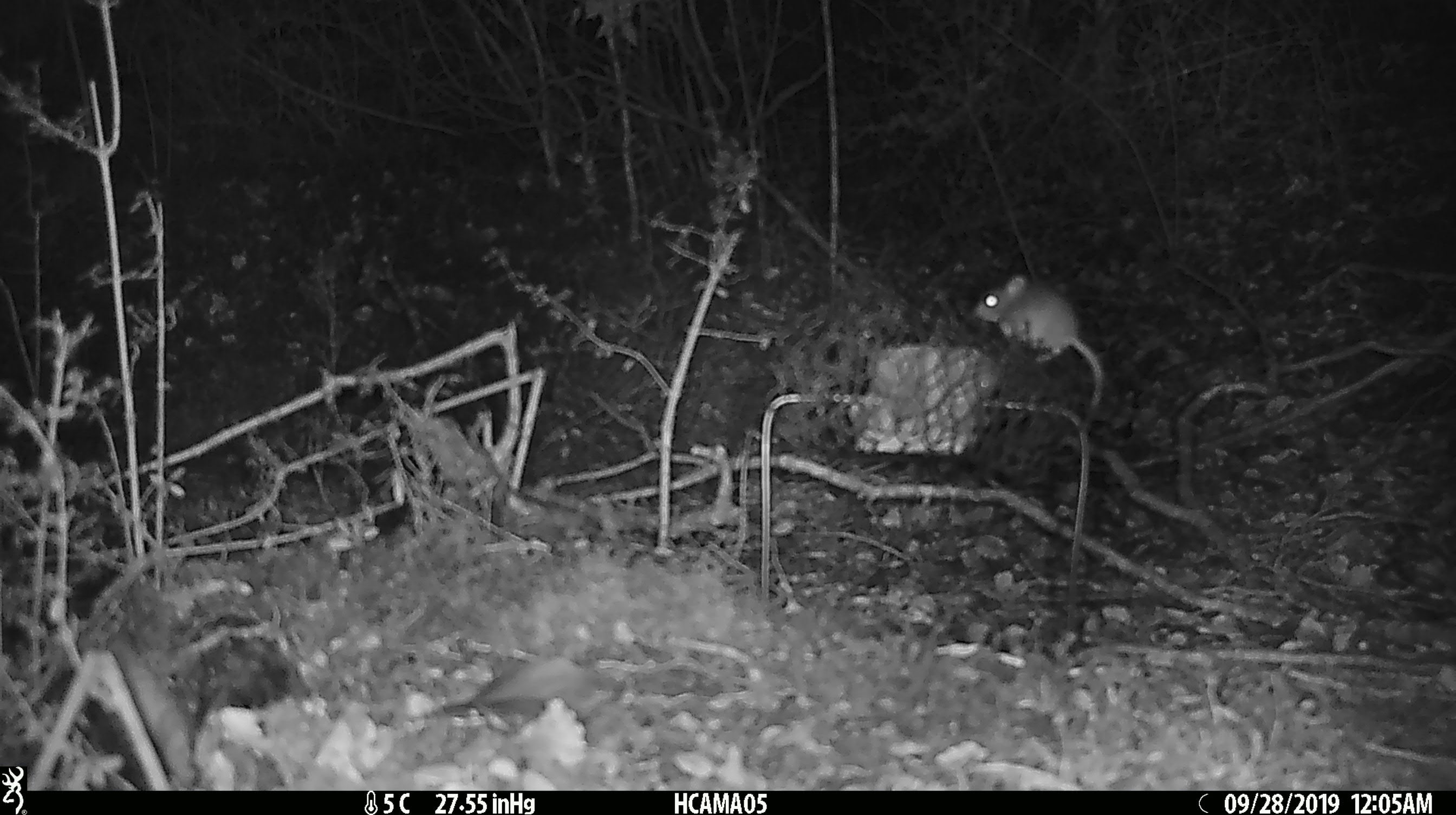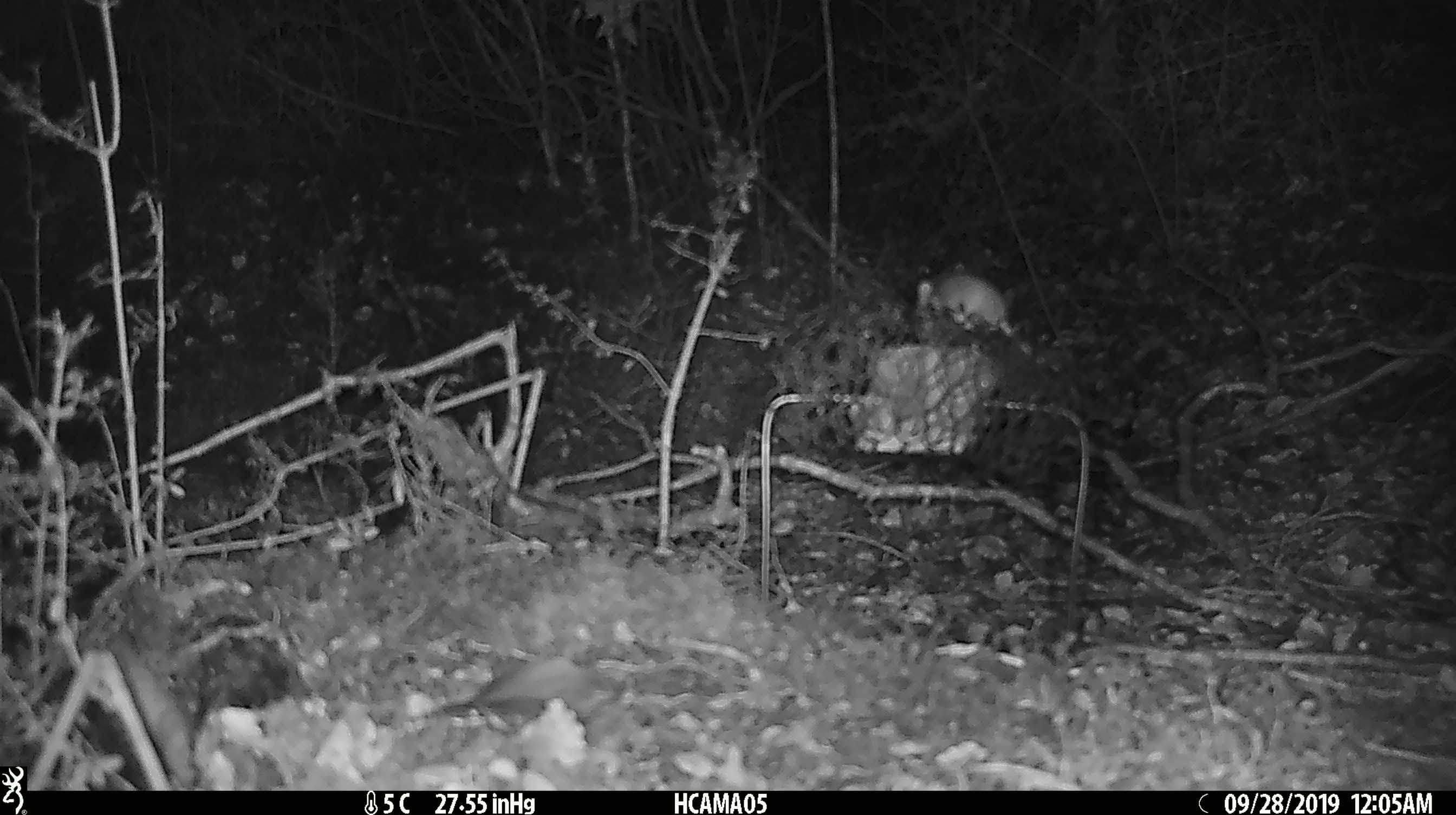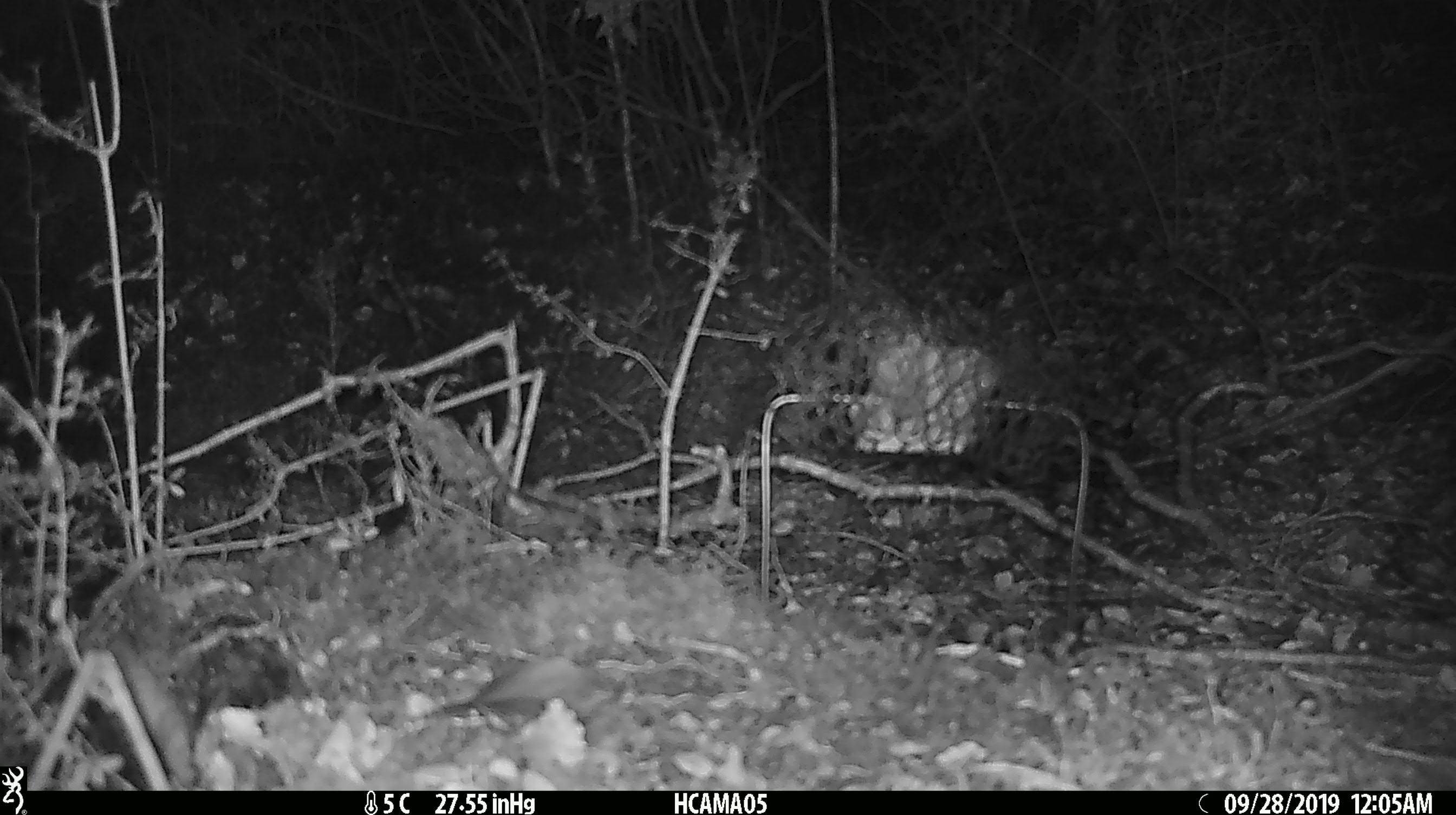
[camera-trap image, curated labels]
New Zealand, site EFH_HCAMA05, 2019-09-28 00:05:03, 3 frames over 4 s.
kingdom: Animalia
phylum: Chordata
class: Mammalia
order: Rodentia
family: Muridae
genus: Mus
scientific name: Mus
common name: mouse